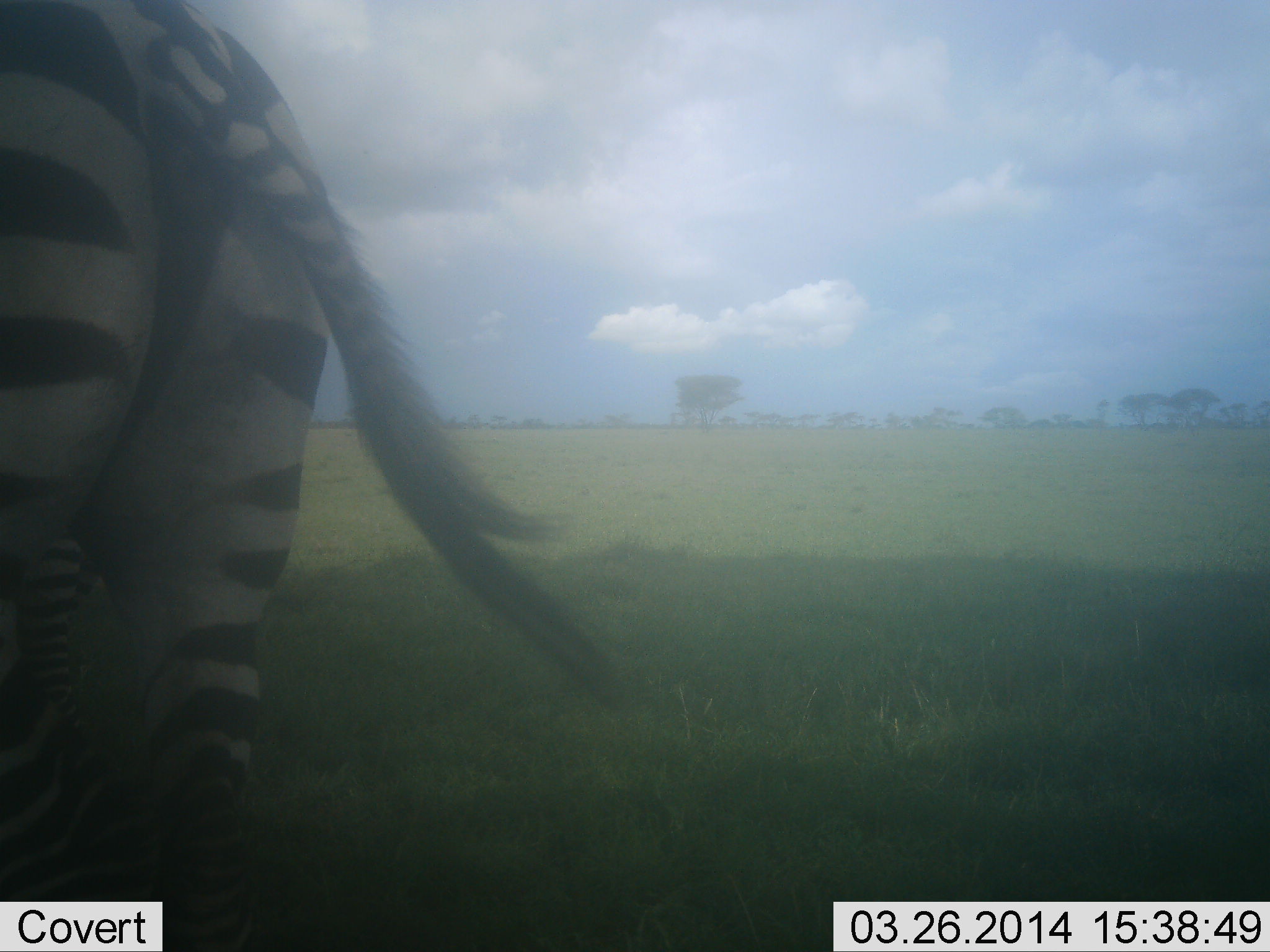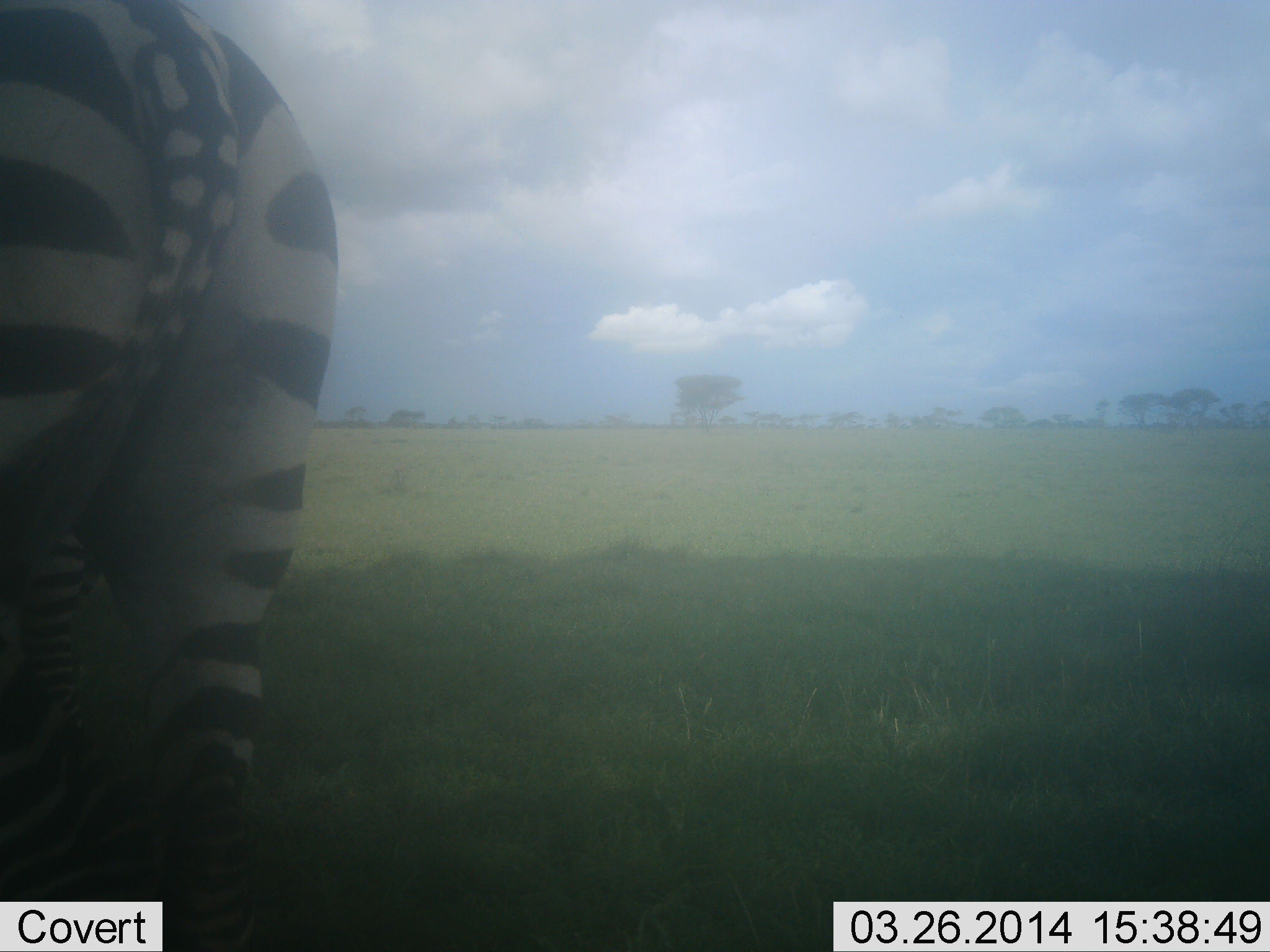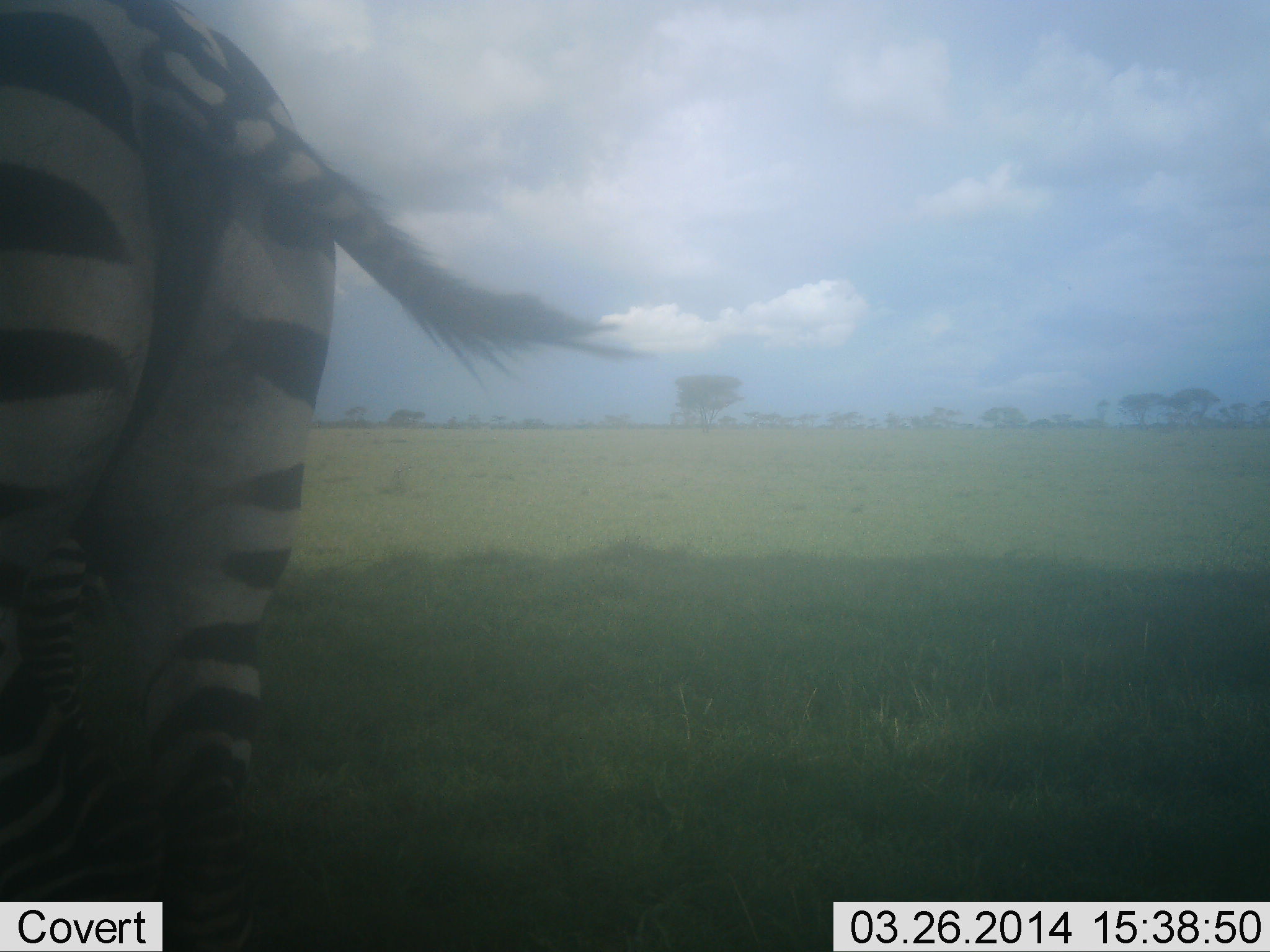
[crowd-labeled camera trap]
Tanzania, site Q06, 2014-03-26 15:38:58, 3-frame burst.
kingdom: Animalia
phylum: Chordata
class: Mammalia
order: Perissodactyla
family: Equidae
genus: Equus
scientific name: Equus quagga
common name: plains zebra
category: zebra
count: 1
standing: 90%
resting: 0%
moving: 10%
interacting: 0%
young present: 0%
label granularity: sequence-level